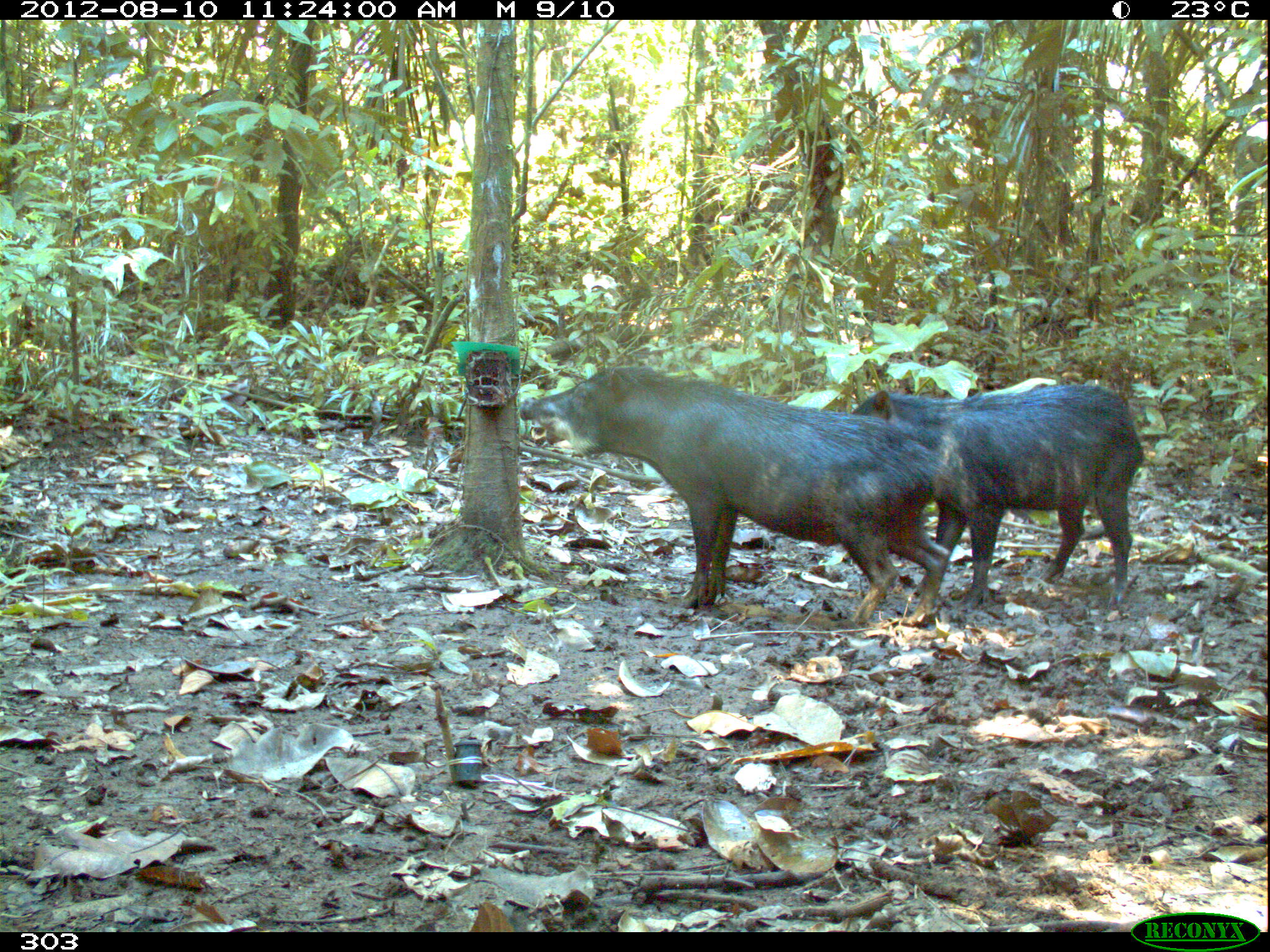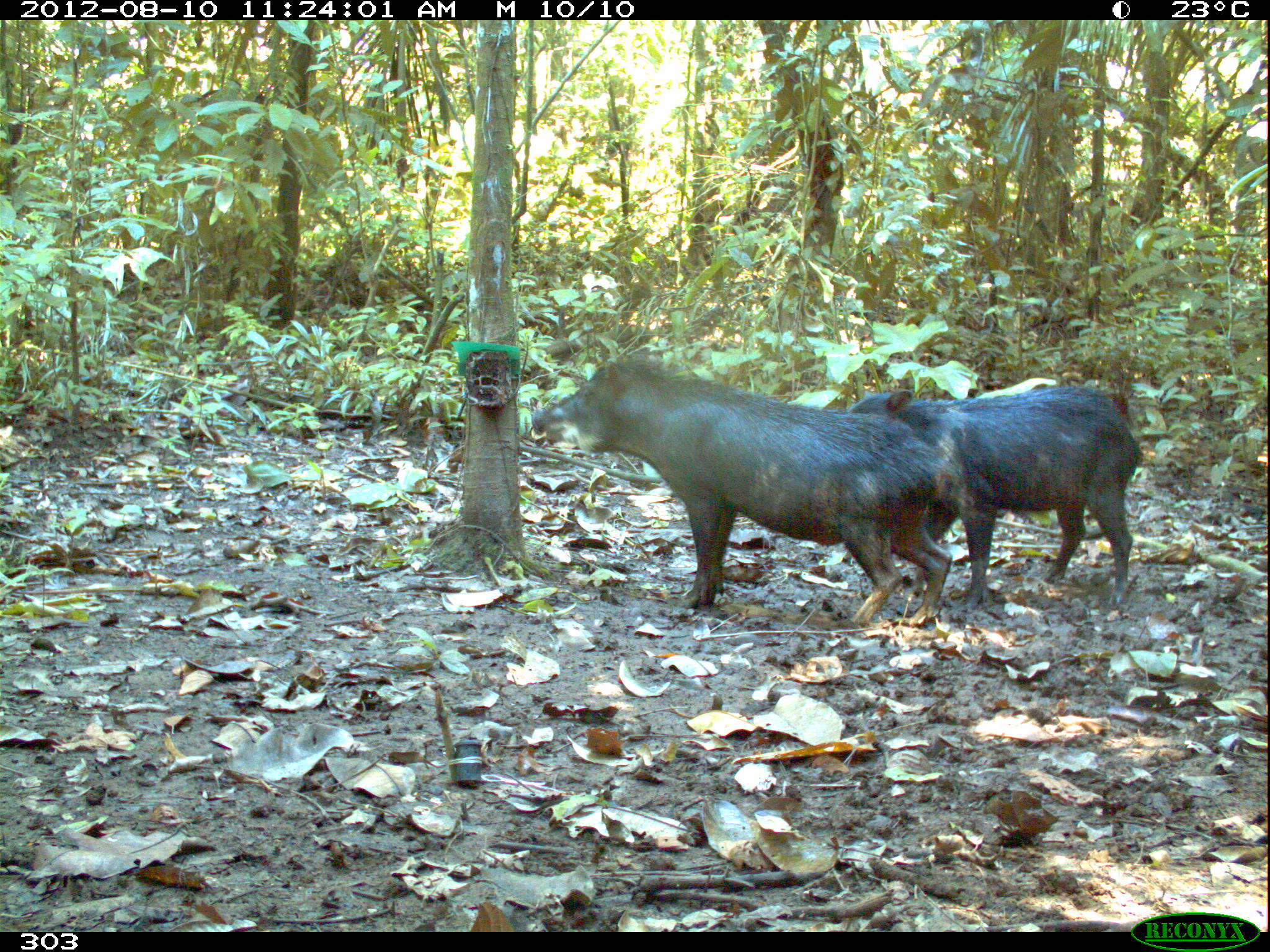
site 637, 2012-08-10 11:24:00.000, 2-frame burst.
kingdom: Animalia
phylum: Chordata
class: Mammalia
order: Artiodactyla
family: Tayassuidae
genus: Tayassu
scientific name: Tayassu pecari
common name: white-lipped peccary